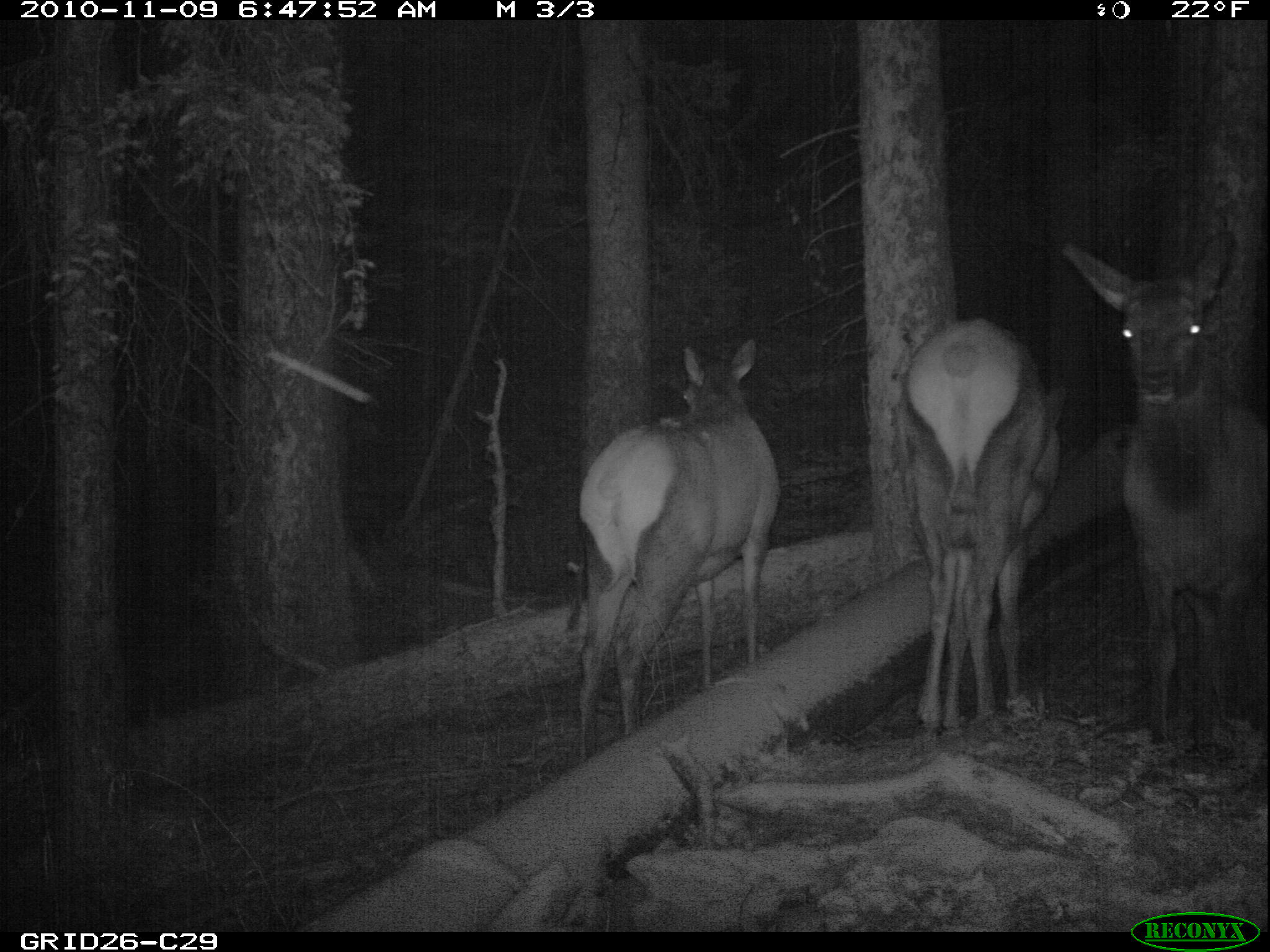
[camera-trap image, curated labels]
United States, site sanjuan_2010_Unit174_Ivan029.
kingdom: Animalia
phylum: Chordata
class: Mammalia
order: Artiodactyla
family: Cervidae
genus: Cervus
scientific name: Cervus elaphus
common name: red deer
Cervus elaphus (red deer).